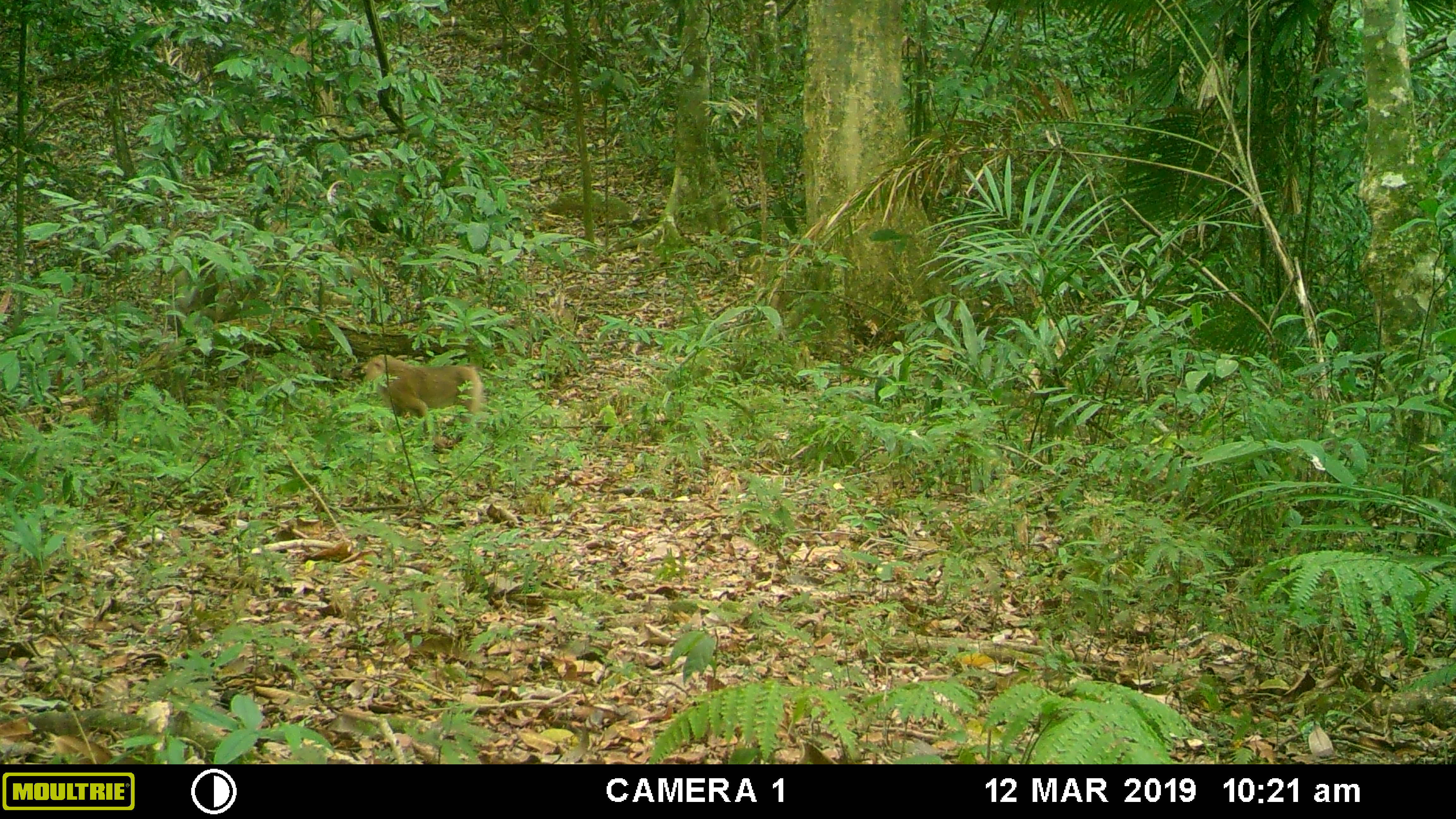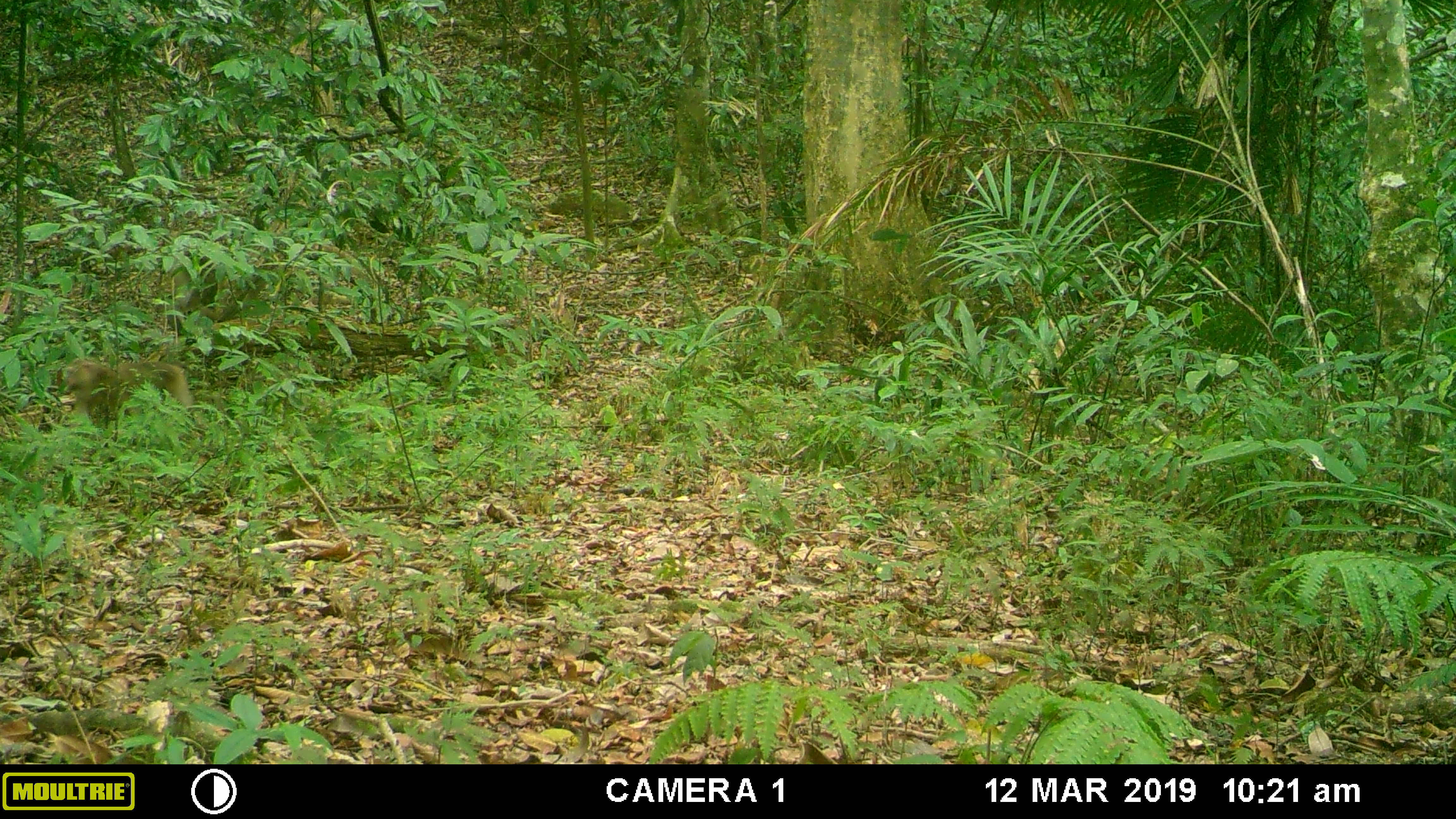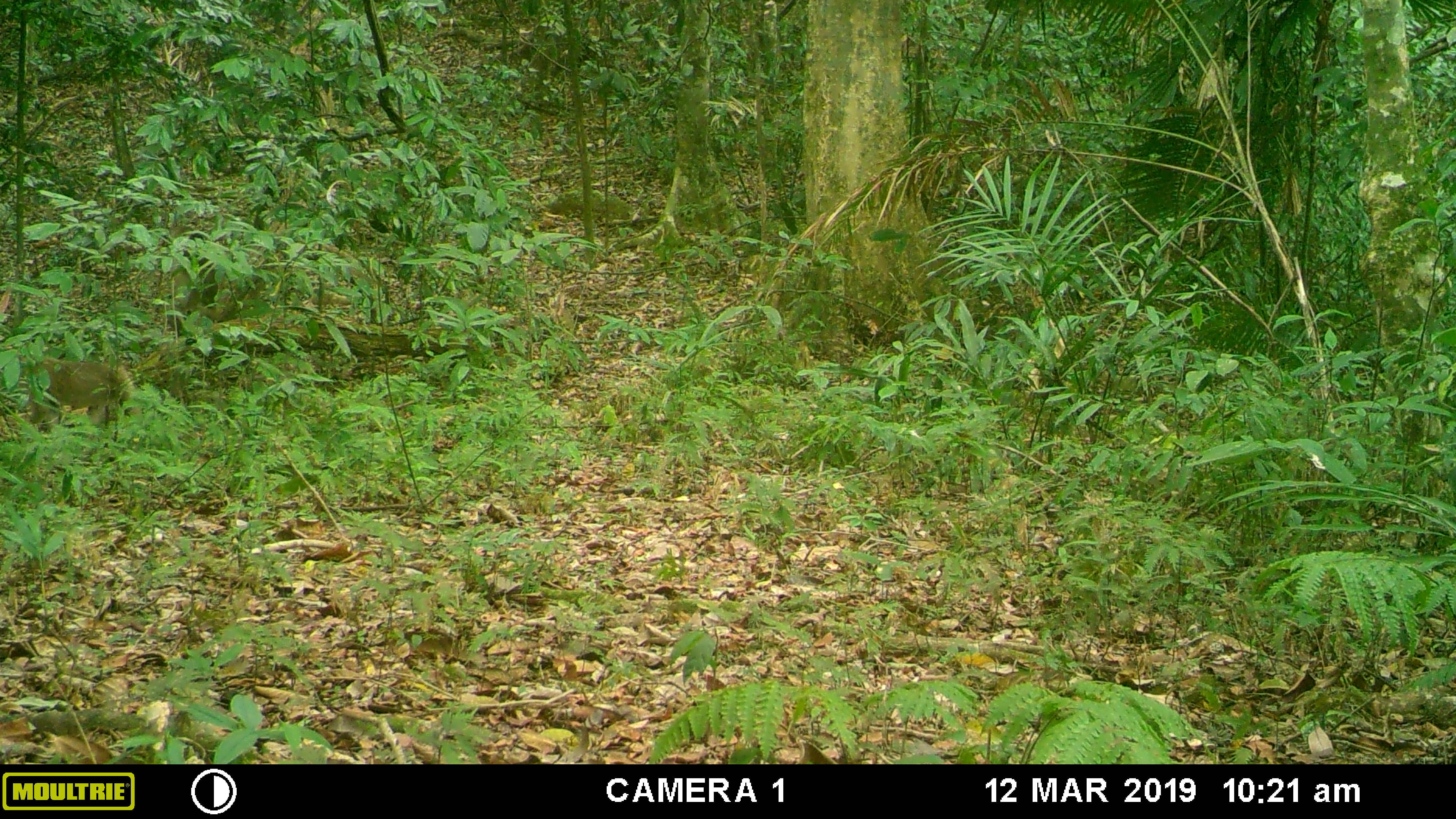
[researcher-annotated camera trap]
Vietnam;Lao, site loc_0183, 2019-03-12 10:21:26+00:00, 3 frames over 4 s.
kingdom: Animalia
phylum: Chordata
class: Mammalia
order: Primates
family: Cercopithecidae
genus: Macaca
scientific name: Macaca nemestrina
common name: pig-tailed macaque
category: pig tailed macaque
Pig tailed macaque (pig-tailed macaque) (Macaca nemestrina). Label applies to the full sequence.